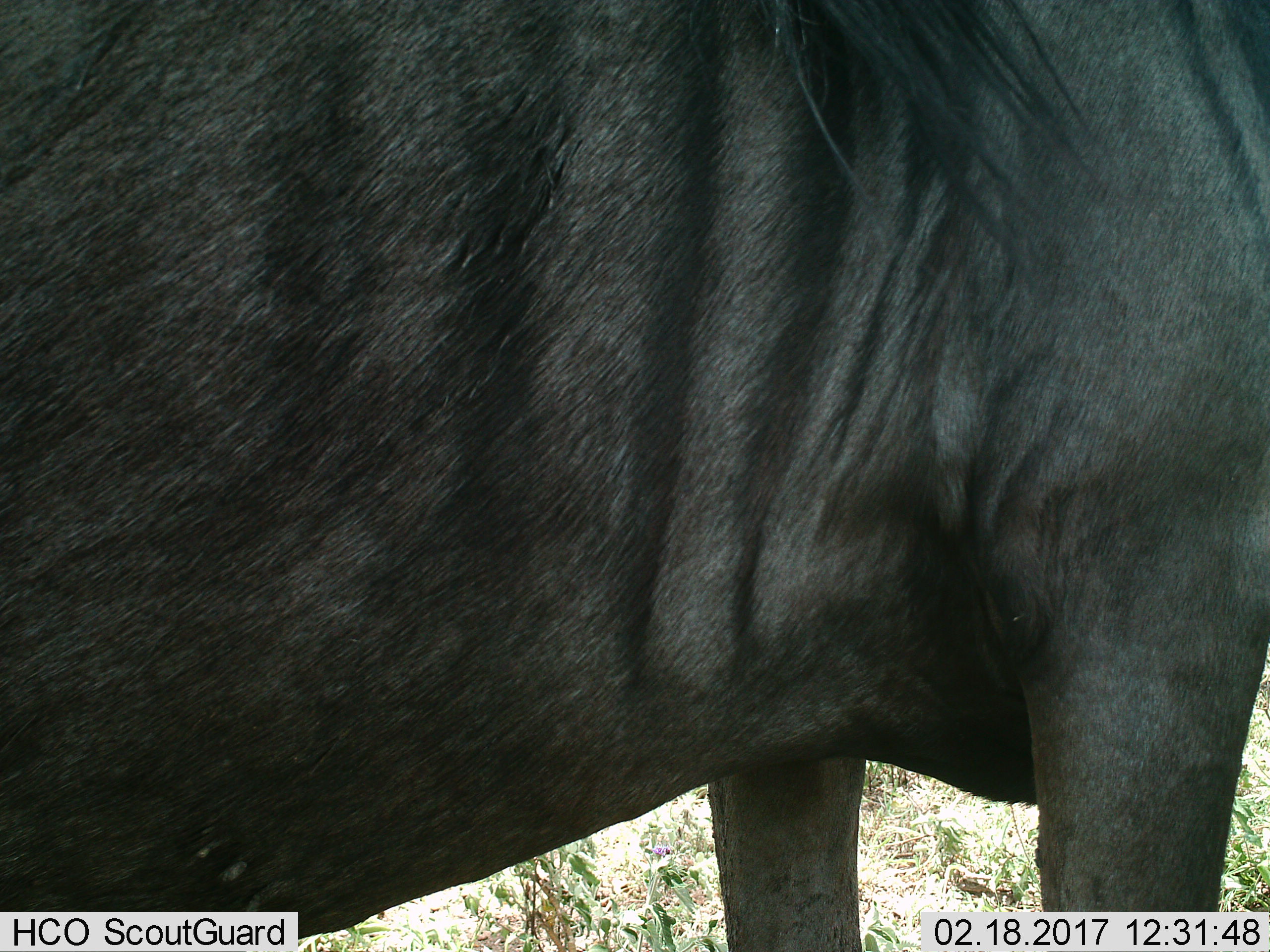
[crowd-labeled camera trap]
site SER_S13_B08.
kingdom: Animalia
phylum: Chordata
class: Mammalia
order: Artiodactyla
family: Bovidae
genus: Connochaetes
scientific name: Connochaetes taurinus taurinus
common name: blue wildebeest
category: wildebeestblue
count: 1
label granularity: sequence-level